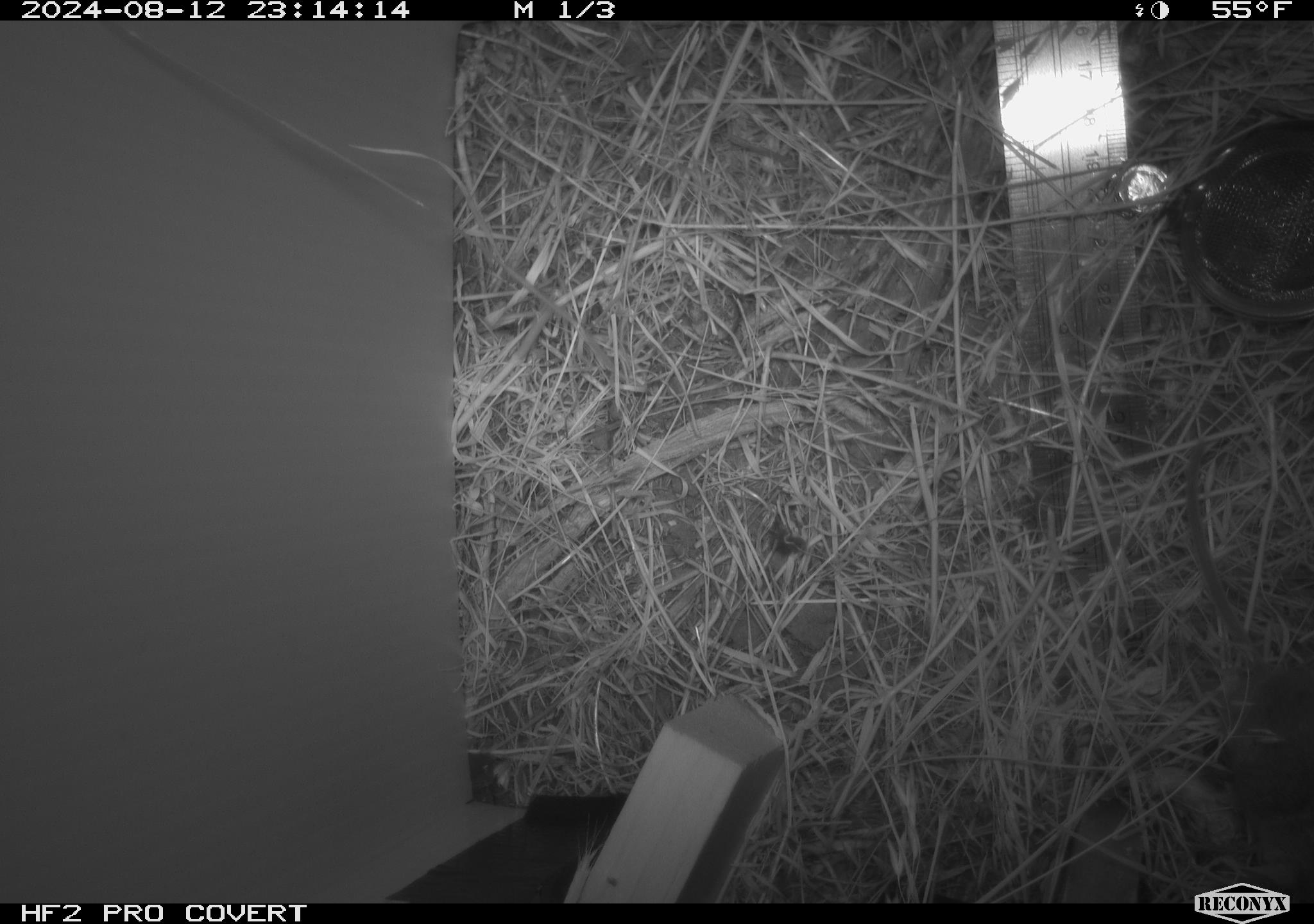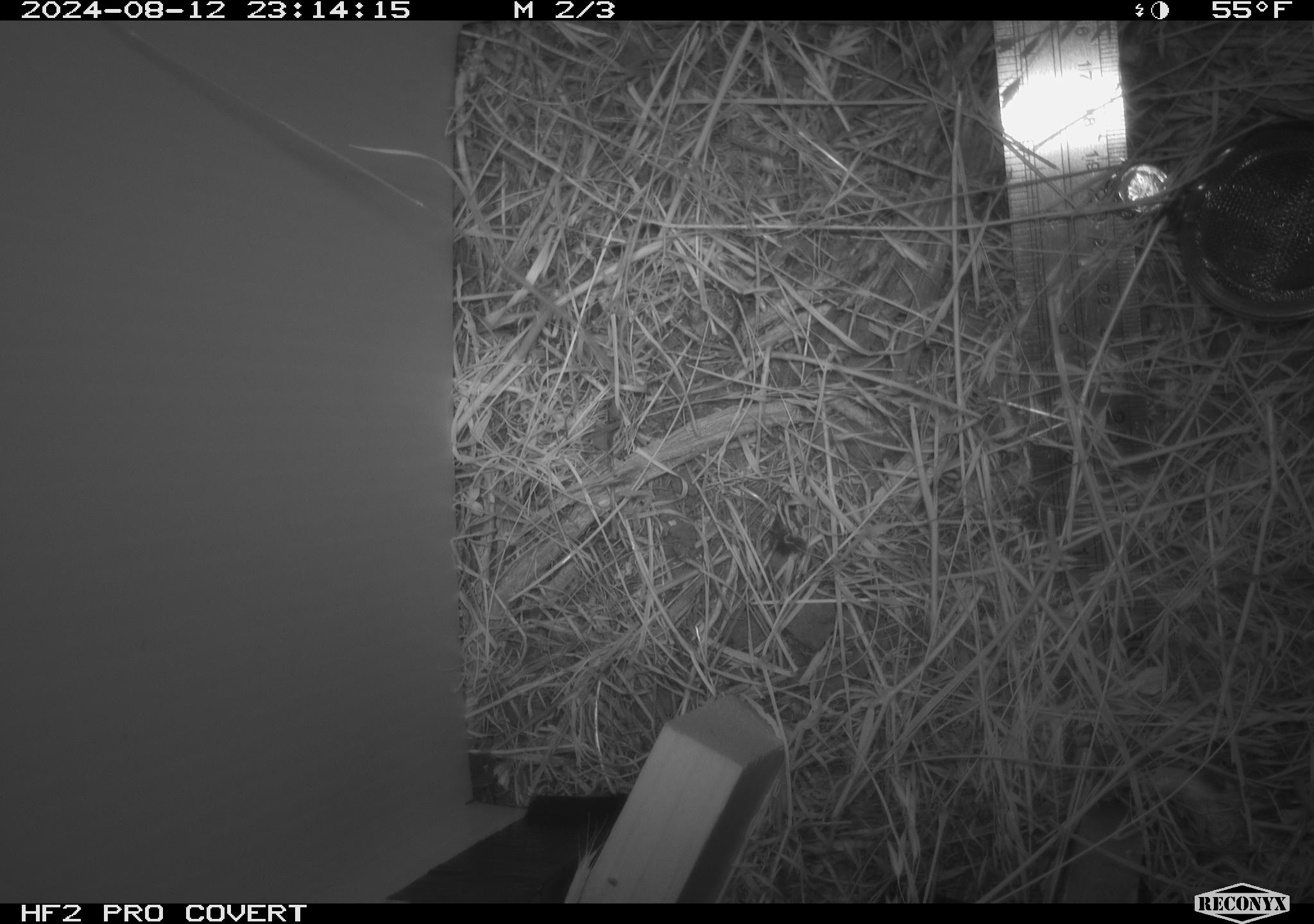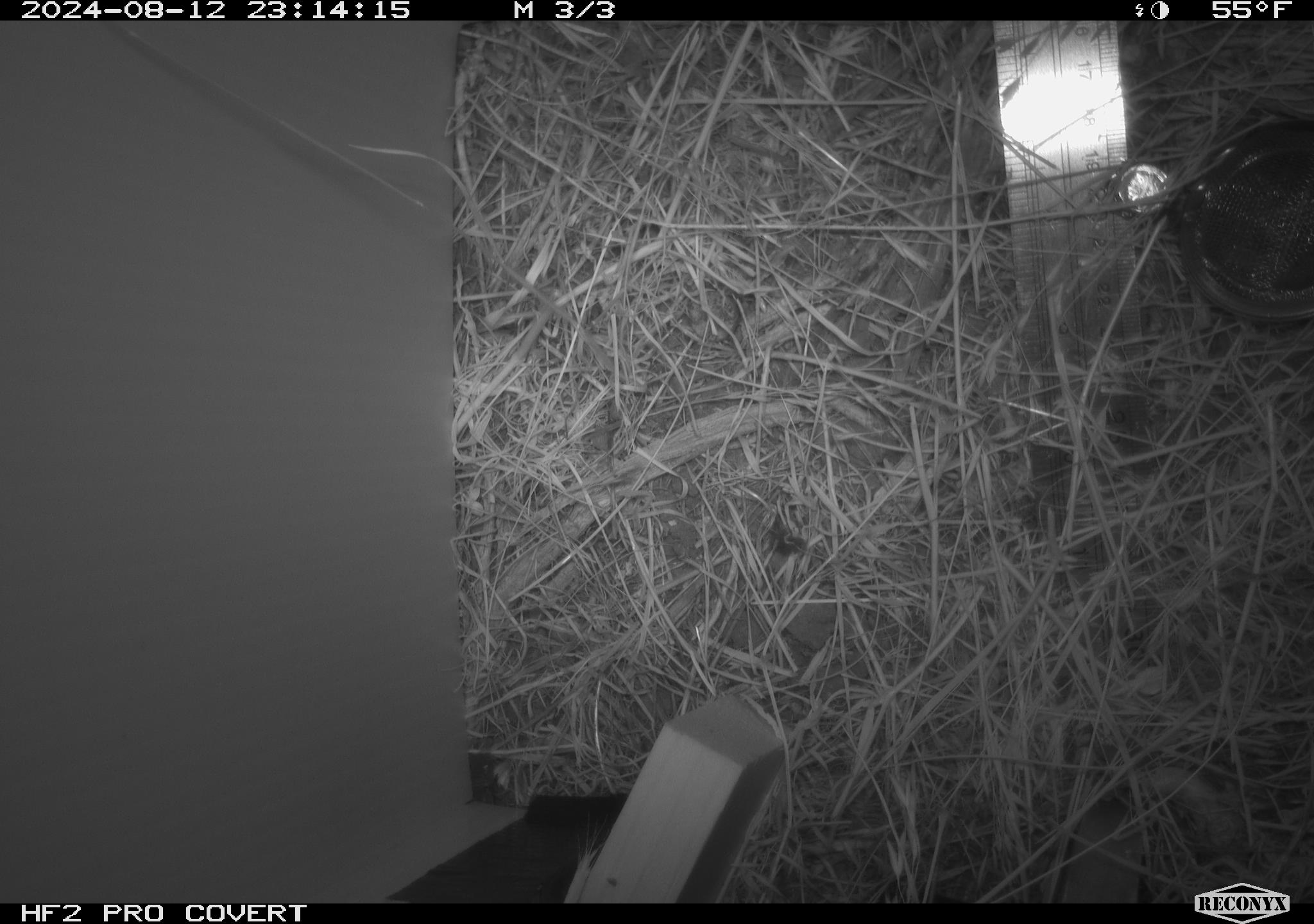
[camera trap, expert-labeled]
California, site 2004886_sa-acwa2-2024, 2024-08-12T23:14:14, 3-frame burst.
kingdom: Animalia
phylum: Chordata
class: Mammalia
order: Rodentia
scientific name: Rodentia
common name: mouse species